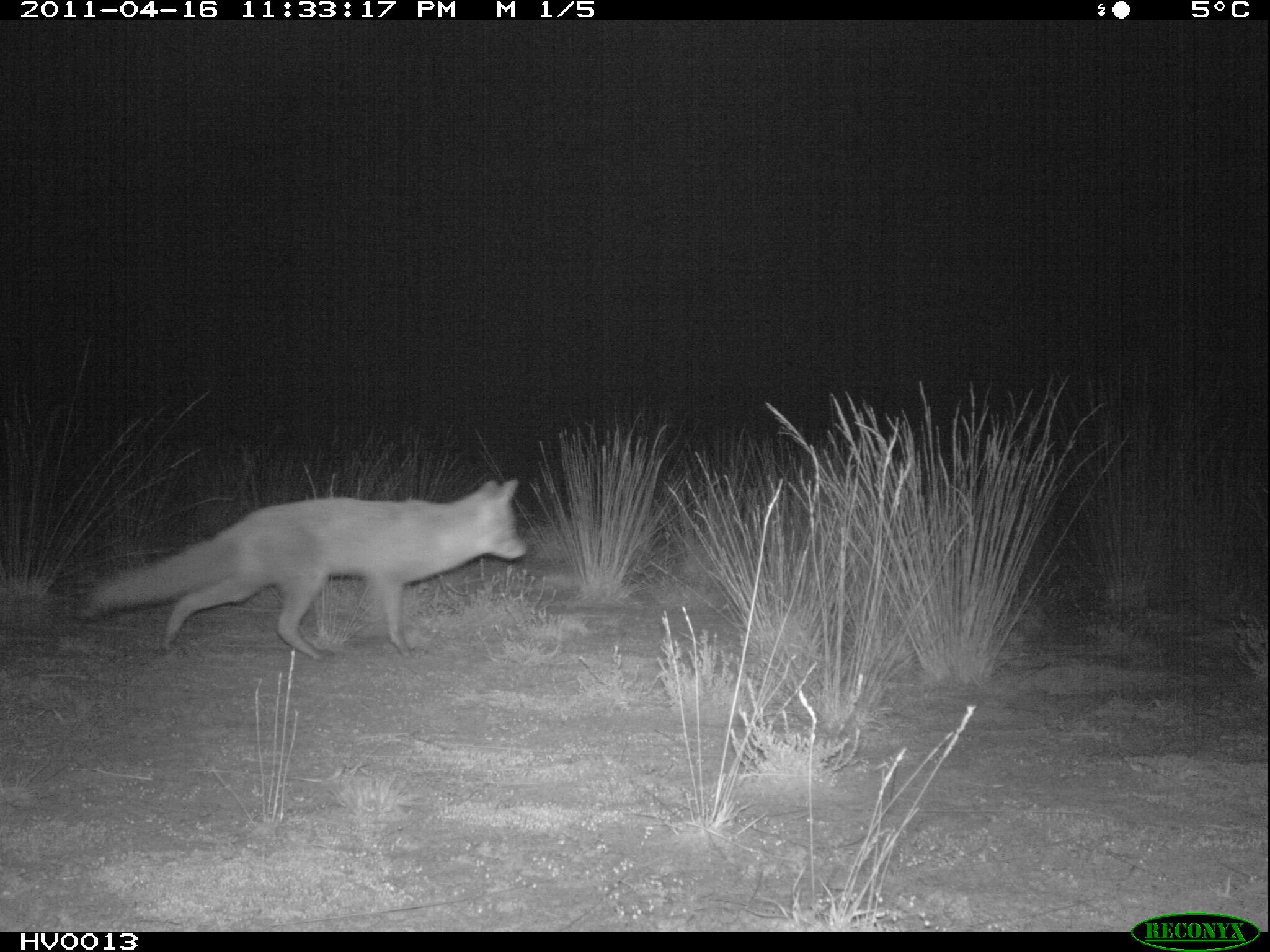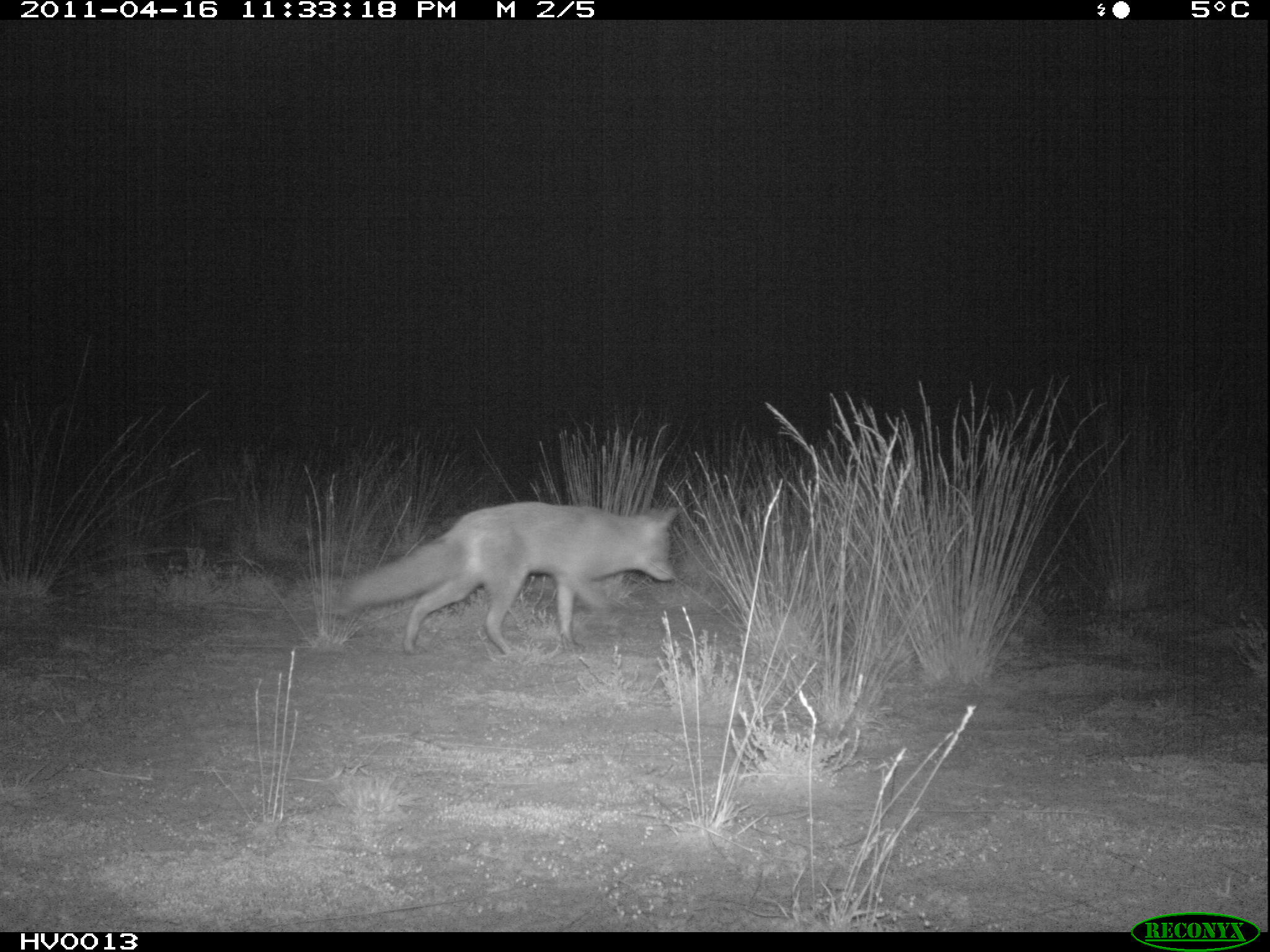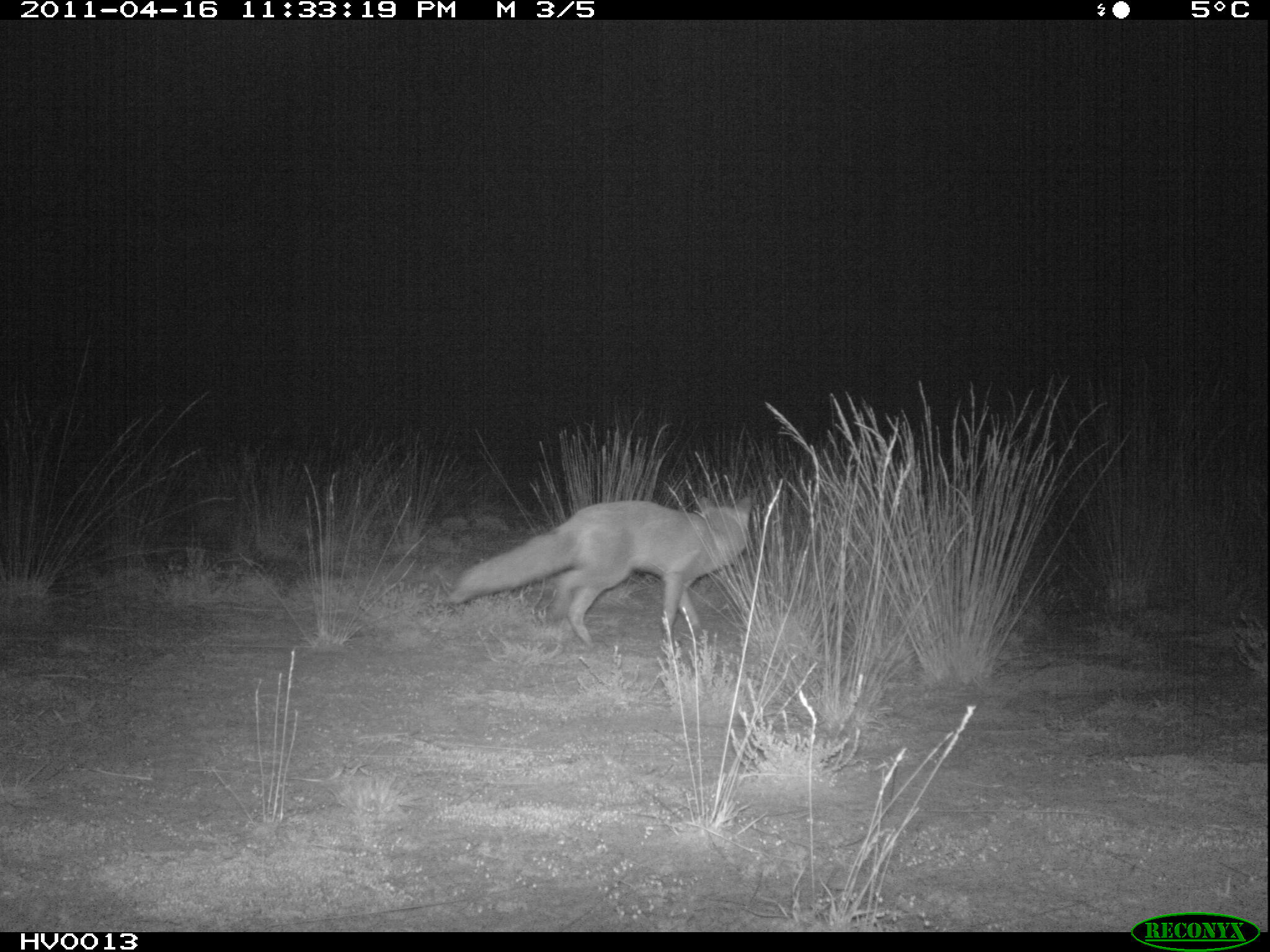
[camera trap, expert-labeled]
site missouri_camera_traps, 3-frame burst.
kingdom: Animalia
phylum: Chordata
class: Mammalia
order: Carnivora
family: Canidae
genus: Vulpes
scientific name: Vulpes vulpes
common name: red fox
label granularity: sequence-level